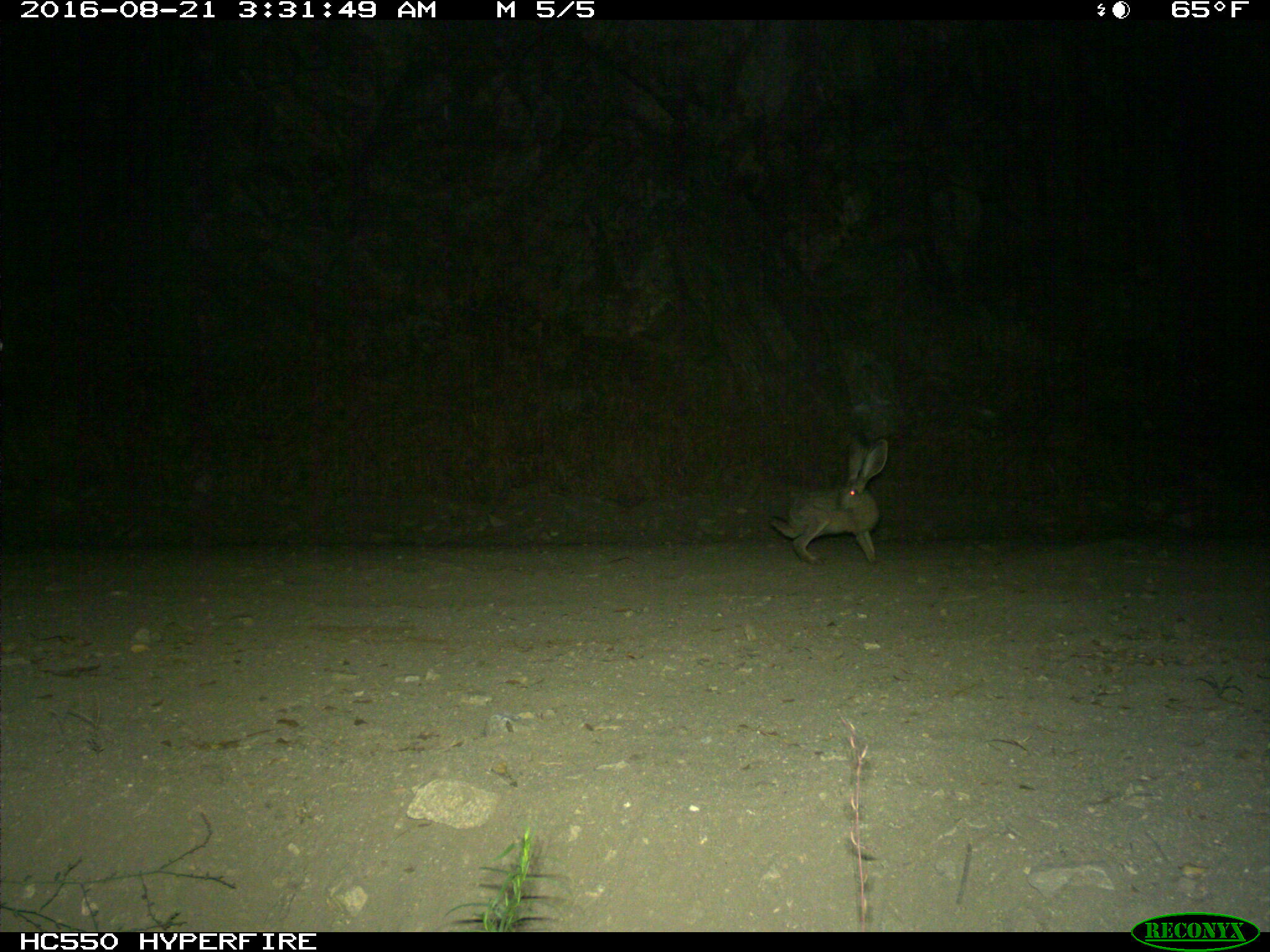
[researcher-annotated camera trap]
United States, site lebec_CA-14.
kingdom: Animalia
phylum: Chordata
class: Mammalia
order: Lagomorpha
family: Leporidae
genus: Lepus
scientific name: Lepus californicus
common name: black-tailed jackrabbit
Lepus californicus (black-tailed jackrabbit).